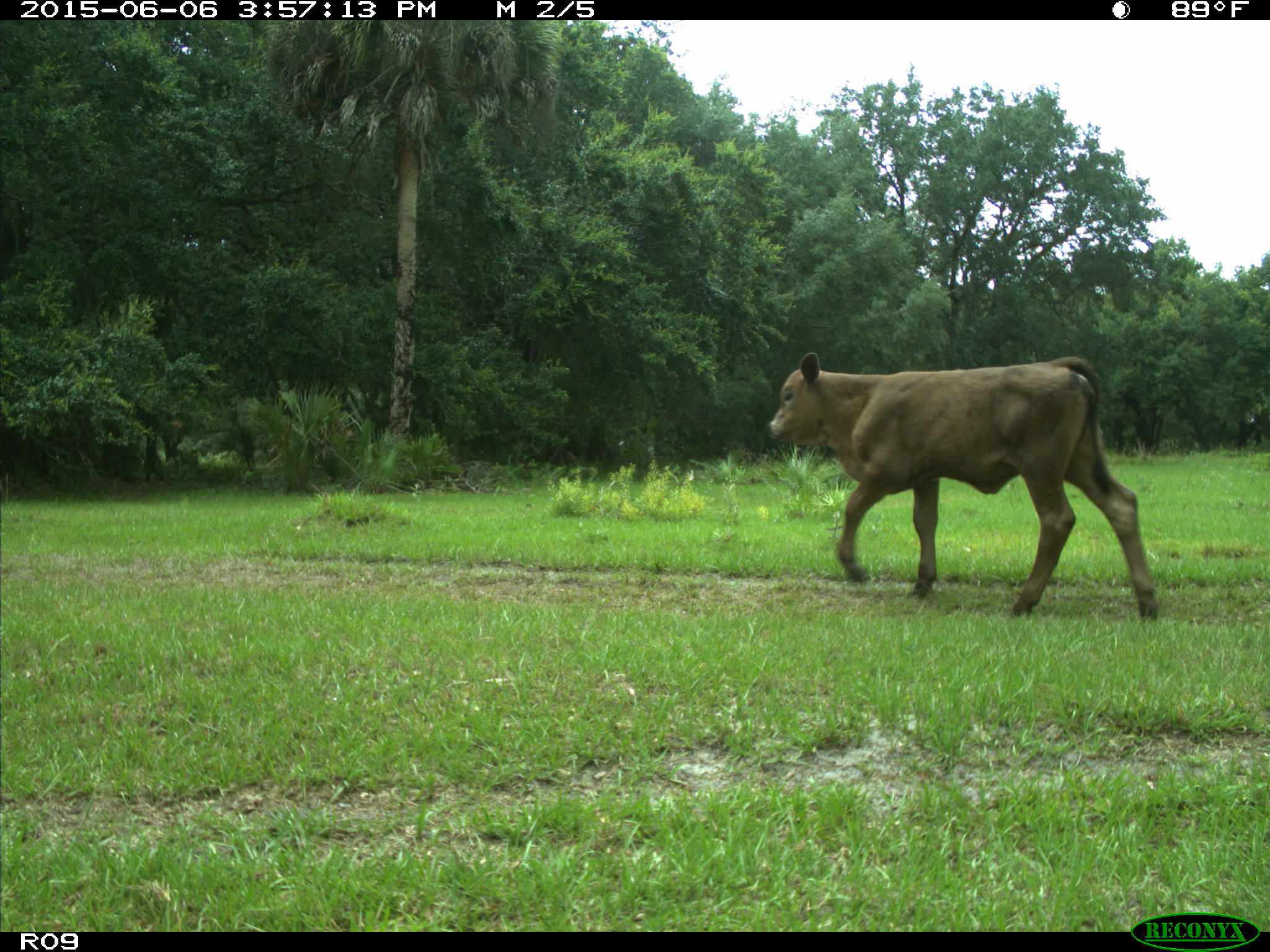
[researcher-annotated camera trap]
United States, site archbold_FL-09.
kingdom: Animalia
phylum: Chordata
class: Mammalia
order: Artiodactyla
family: Bovidae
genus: Bos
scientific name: Bos taurus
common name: domestic cow